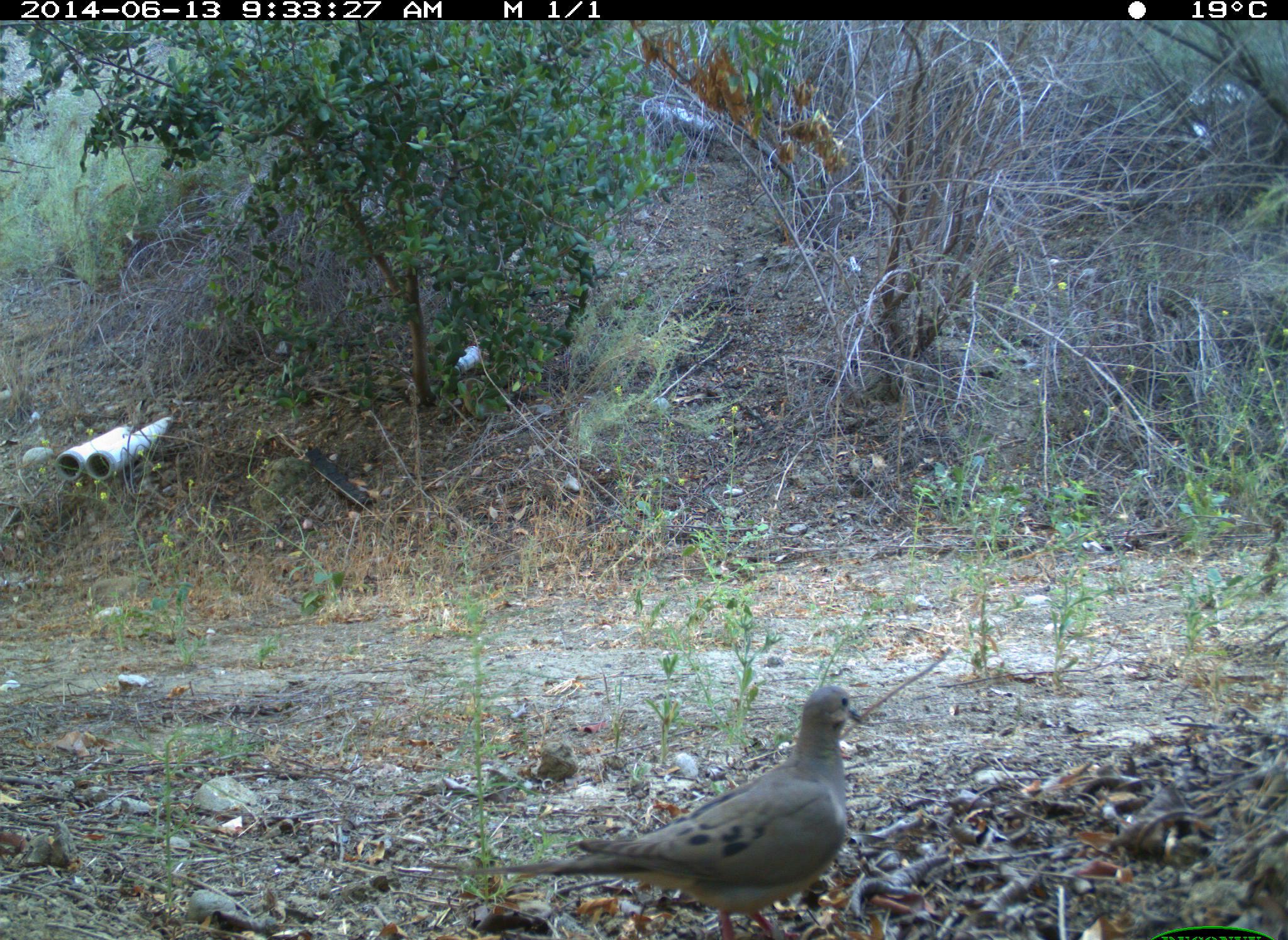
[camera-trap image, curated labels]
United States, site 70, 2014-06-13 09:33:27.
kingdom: Animalia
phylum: Chordata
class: Aves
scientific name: Aves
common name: bird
Bird (Aves).